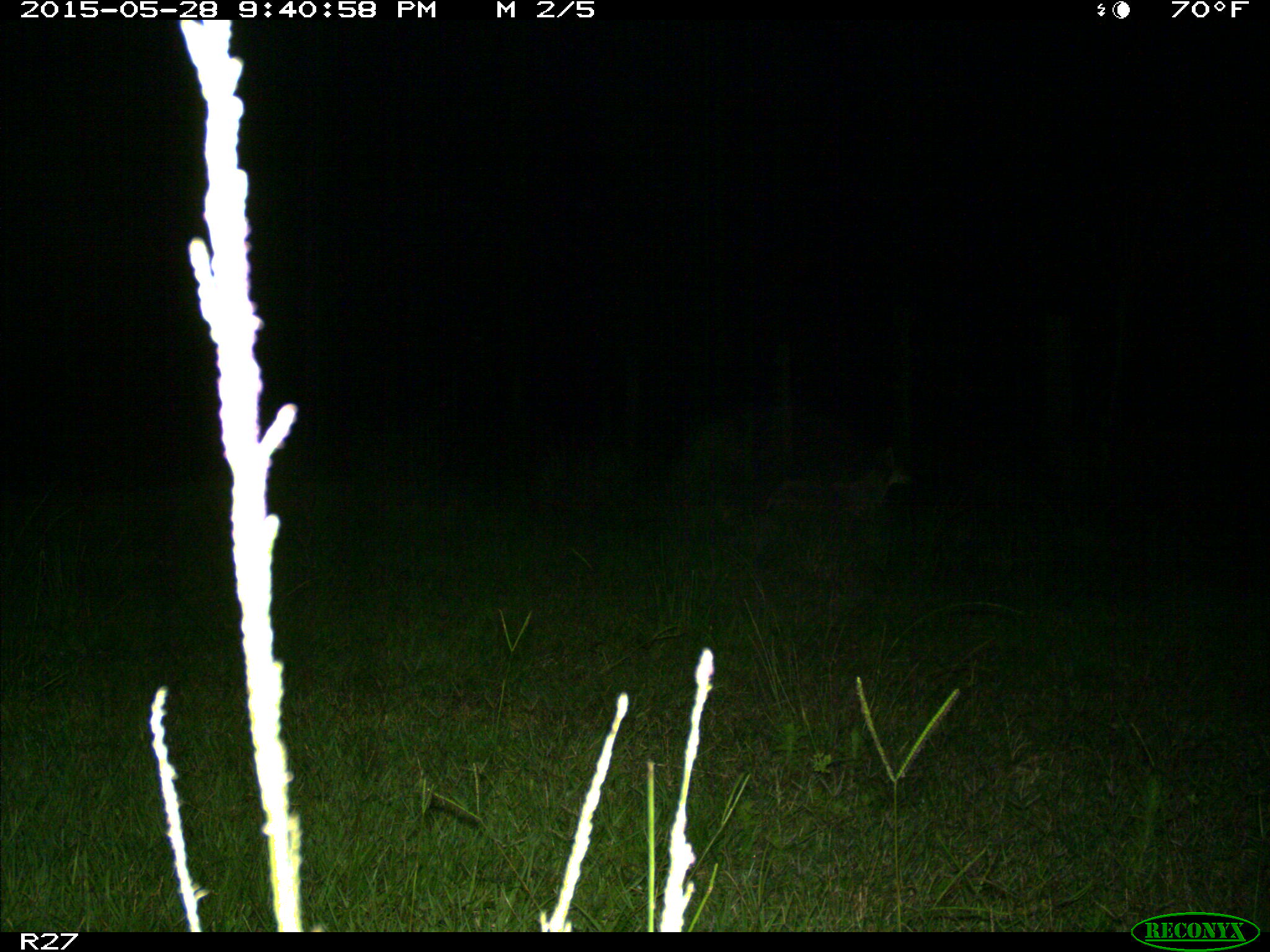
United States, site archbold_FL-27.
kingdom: Animalia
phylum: Chordata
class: Mammalia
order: Carnivora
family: Canidae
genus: Canis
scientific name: Canis latrans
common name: coyote